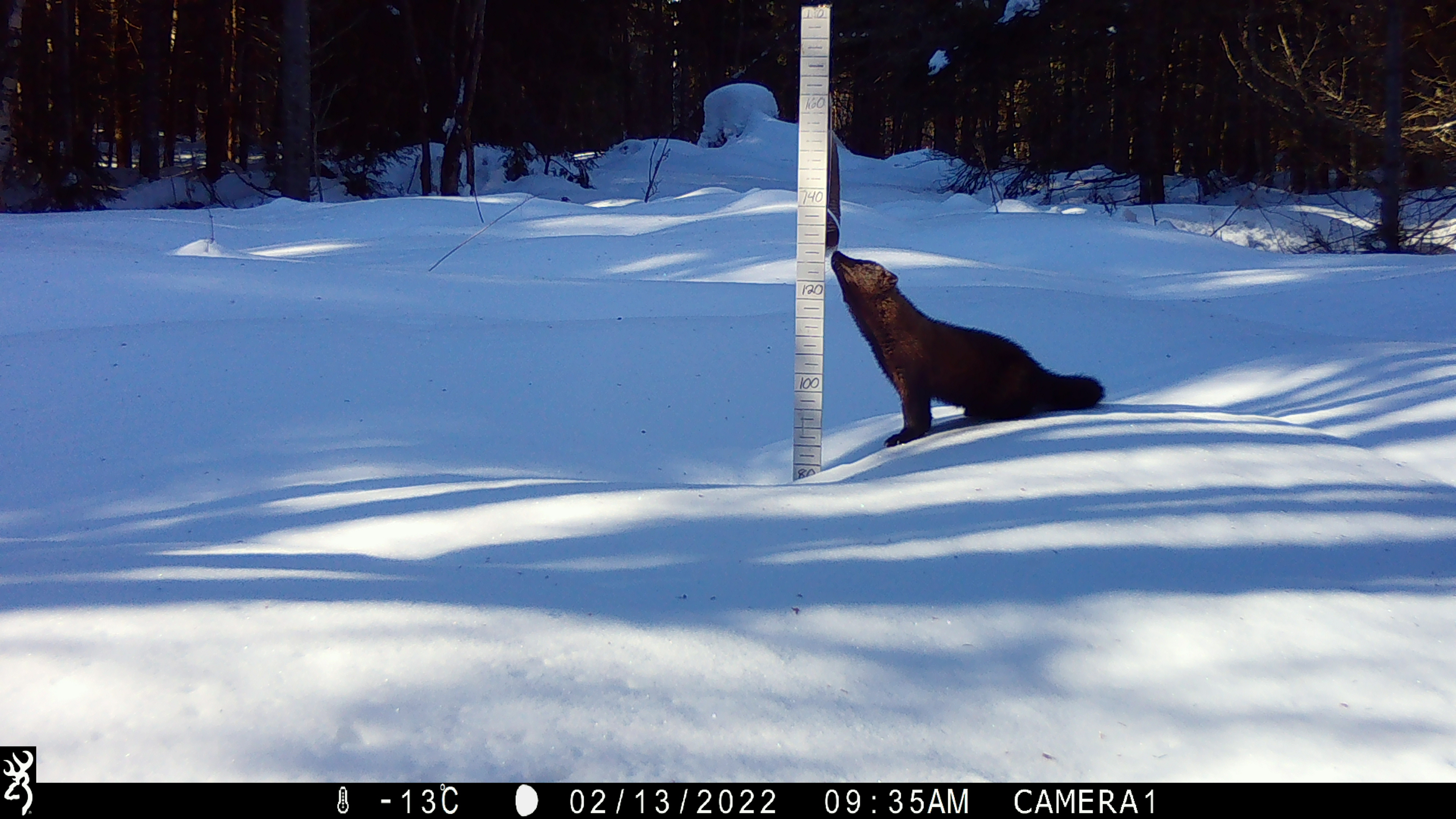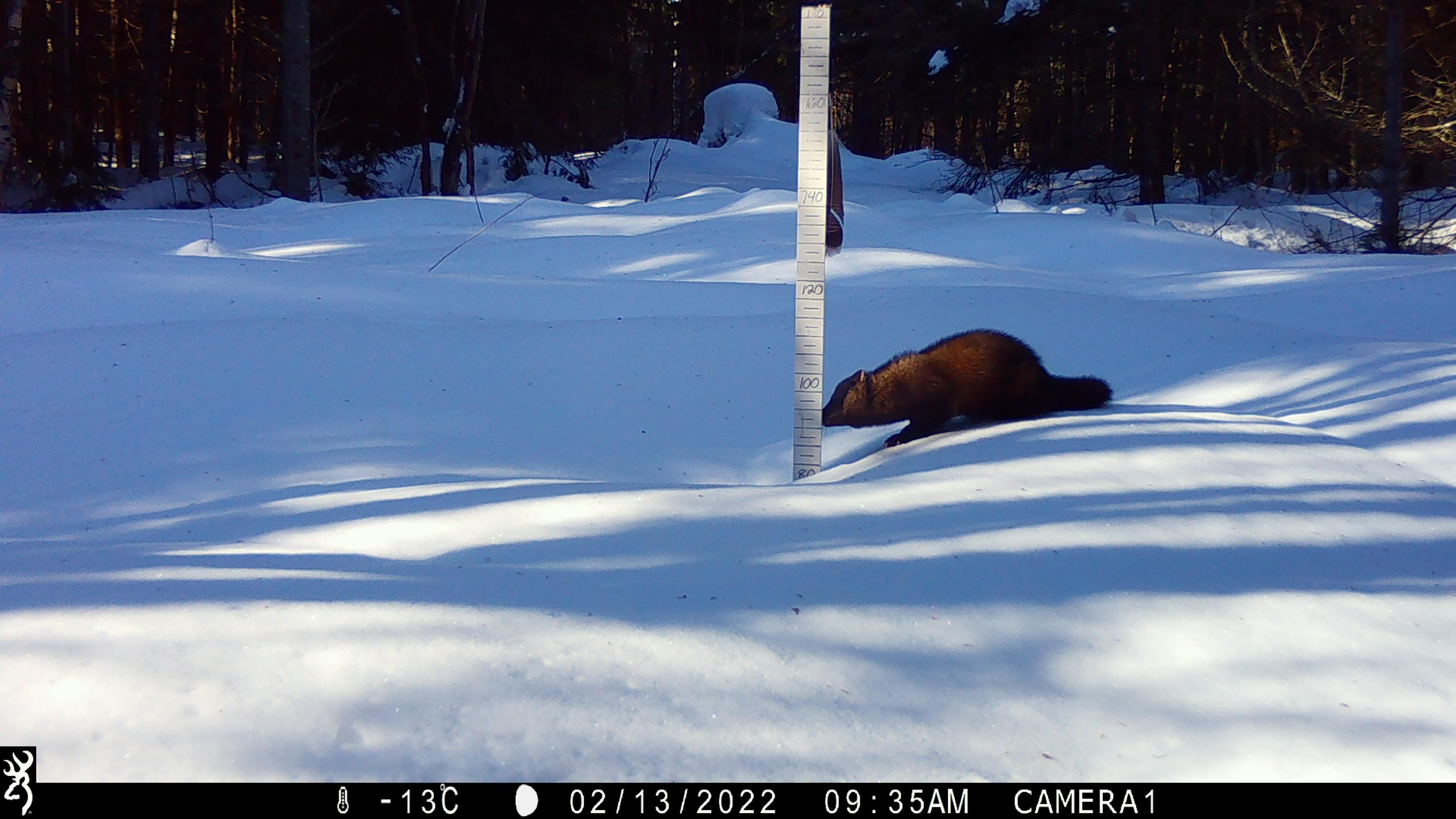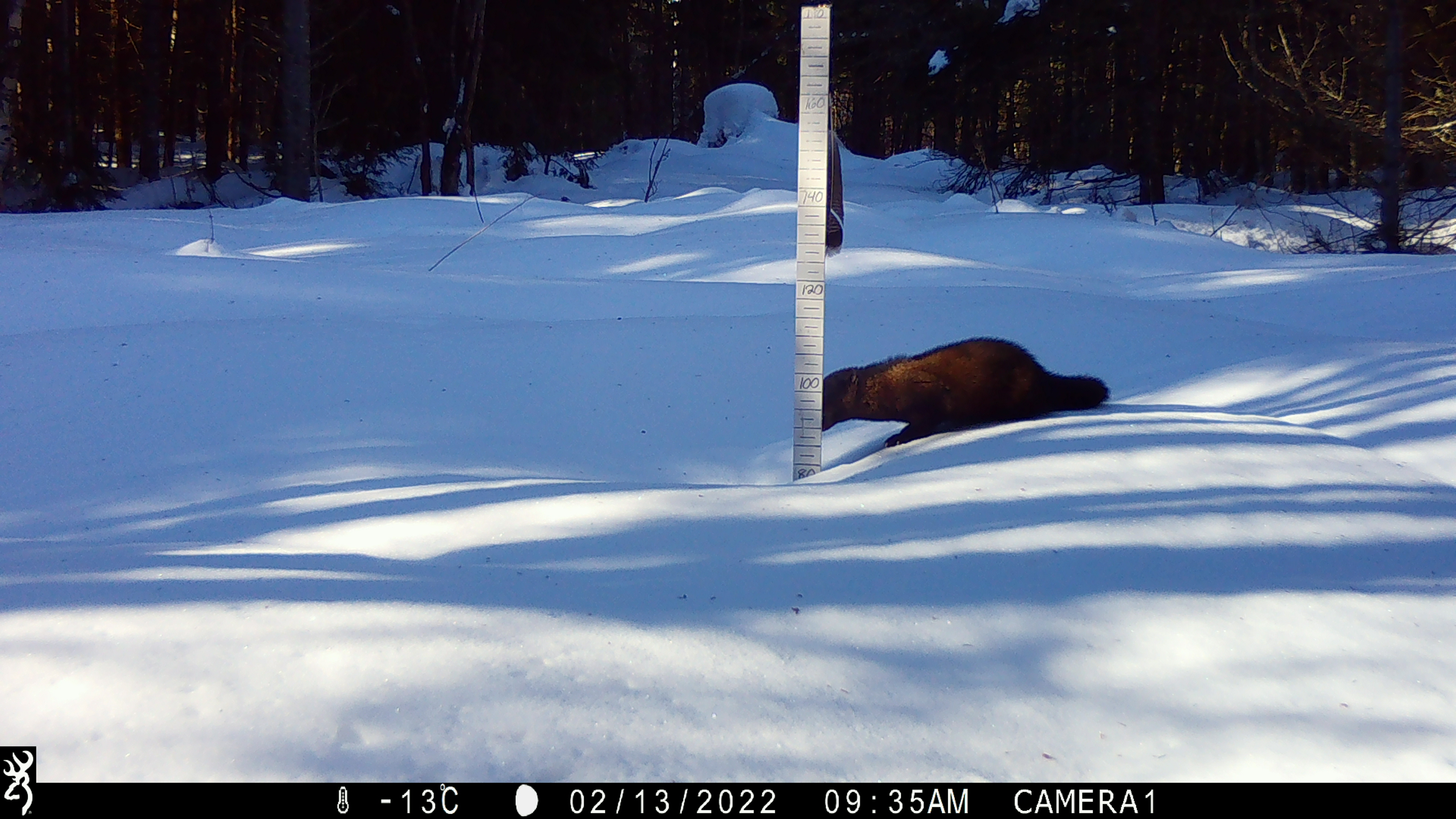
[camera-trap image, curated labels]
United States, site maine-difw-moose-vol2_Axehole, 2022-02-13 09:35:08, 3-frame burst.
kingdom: Animalia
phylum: Chordata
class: Mammalia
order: Carnivora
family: Mustelidae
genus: Pekania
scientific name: Pekania pennanti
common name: fisher